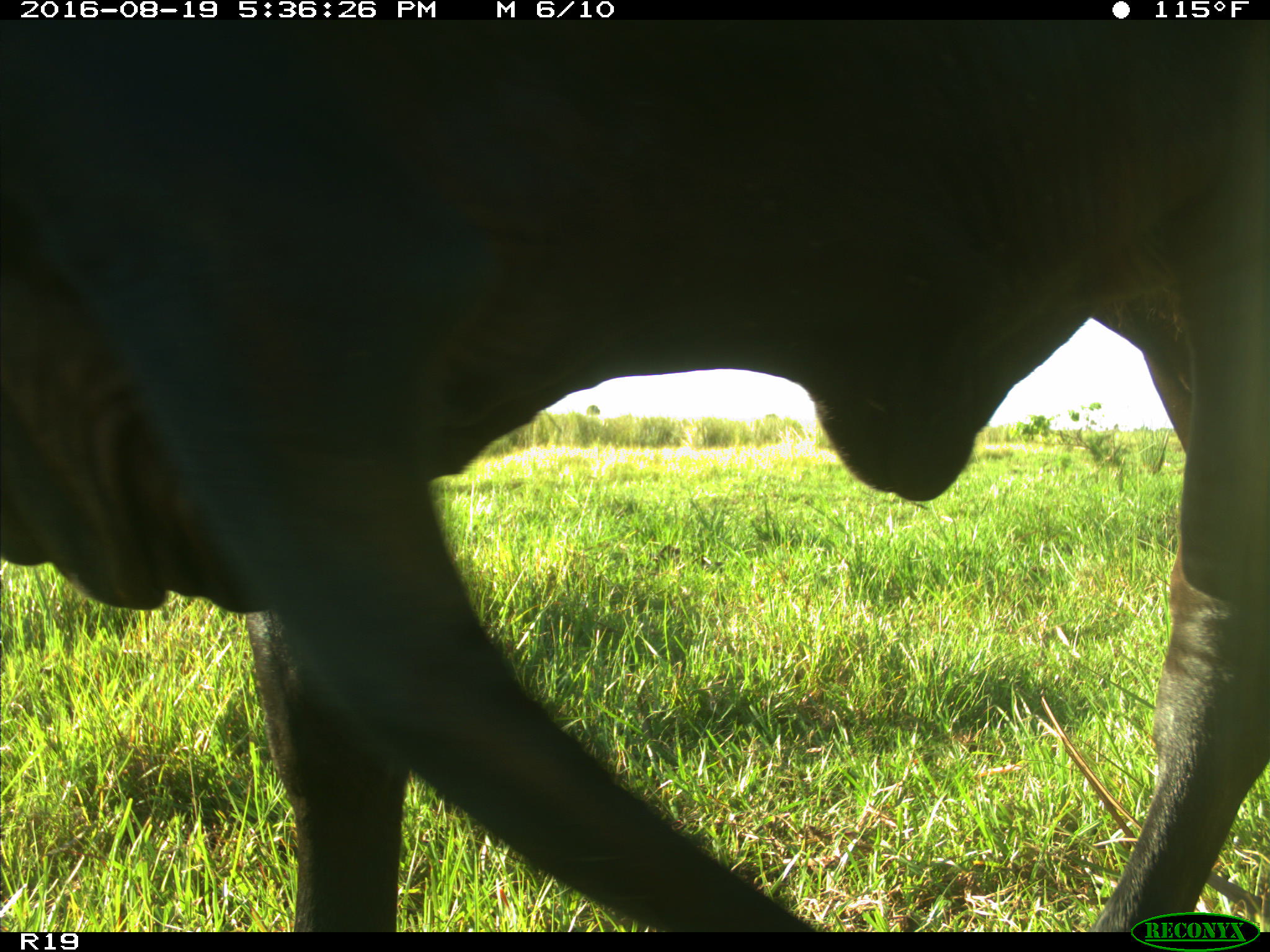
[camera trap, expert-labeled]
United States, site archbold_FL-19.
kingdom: Animalia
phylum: Chordata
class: Mammalia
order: Artiodactyla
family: Bovidae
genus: Bos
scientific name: Bos taurus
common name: domestic cow